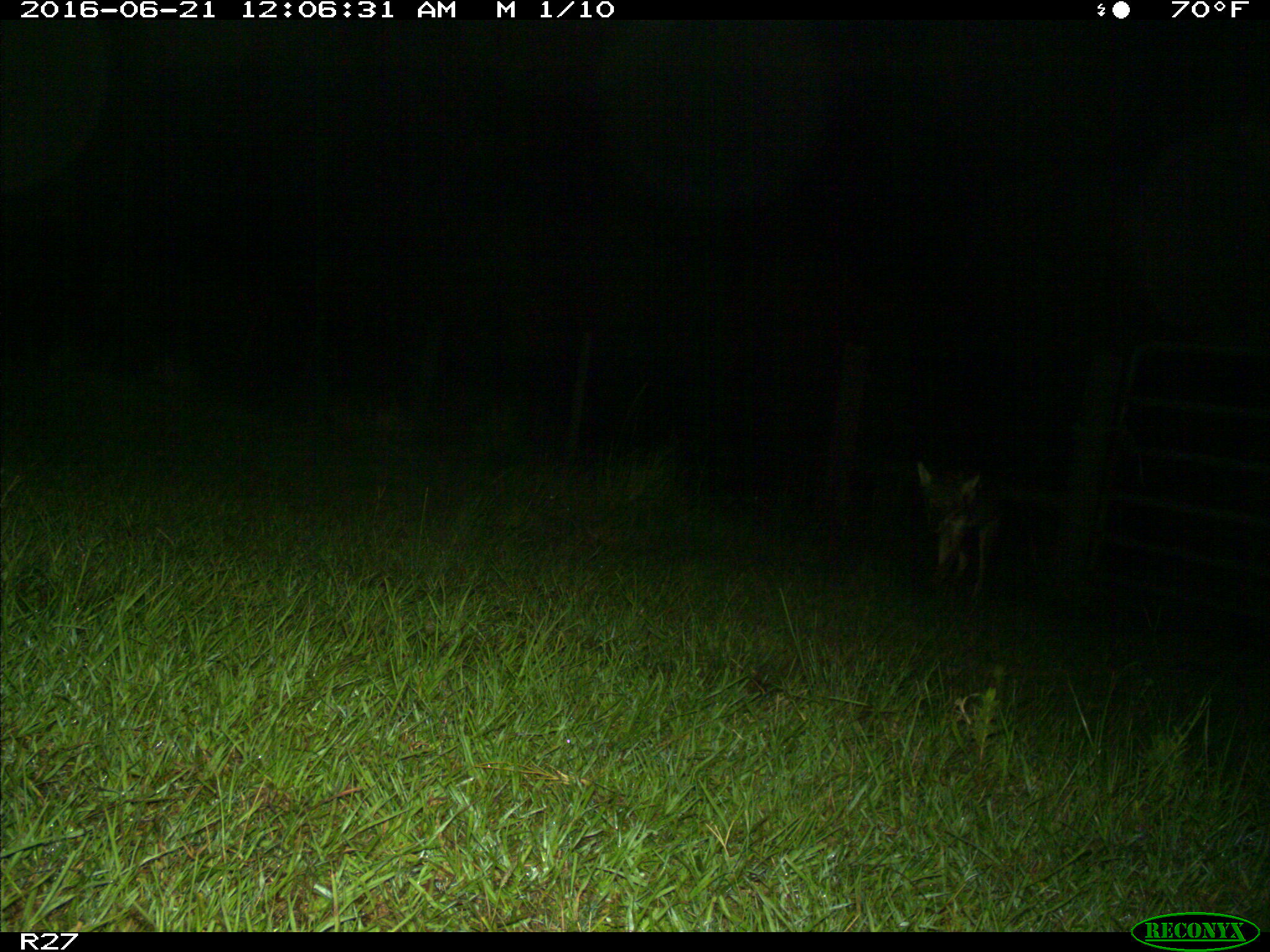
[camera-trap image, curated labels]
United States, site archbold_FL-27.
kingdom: Animalia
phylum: Chordata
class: Mammalia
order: Carnivora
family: Canidae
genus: Canis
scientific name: Canis latrans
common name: coyote